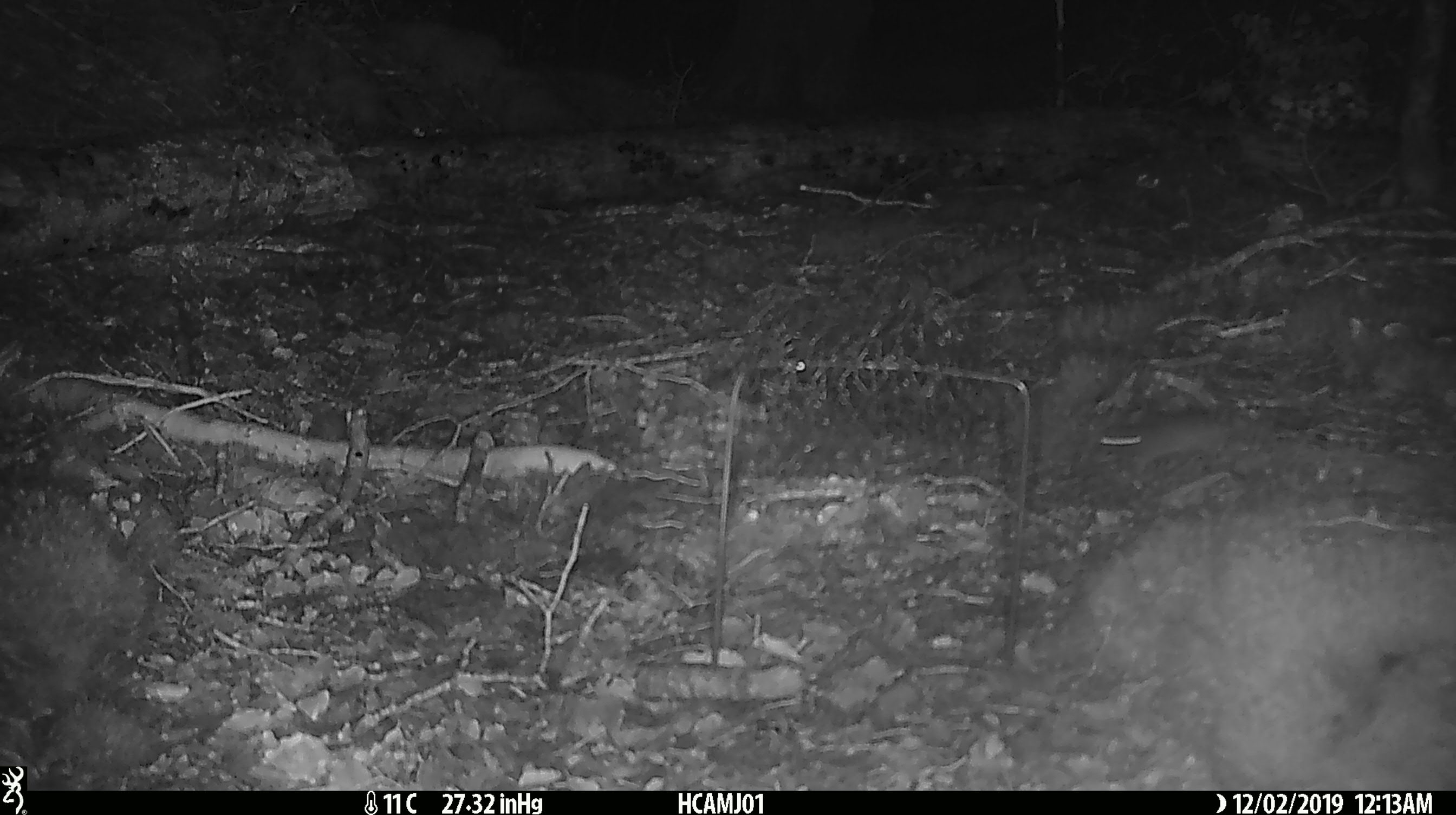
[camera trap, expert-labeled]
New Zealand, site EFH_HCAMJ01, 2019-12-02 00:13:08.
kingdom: Animalia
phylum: Chordata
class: Mammalia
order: Rodentia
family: Muridae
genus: Mus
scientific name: Mus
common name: mouse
Mouse (Mus).